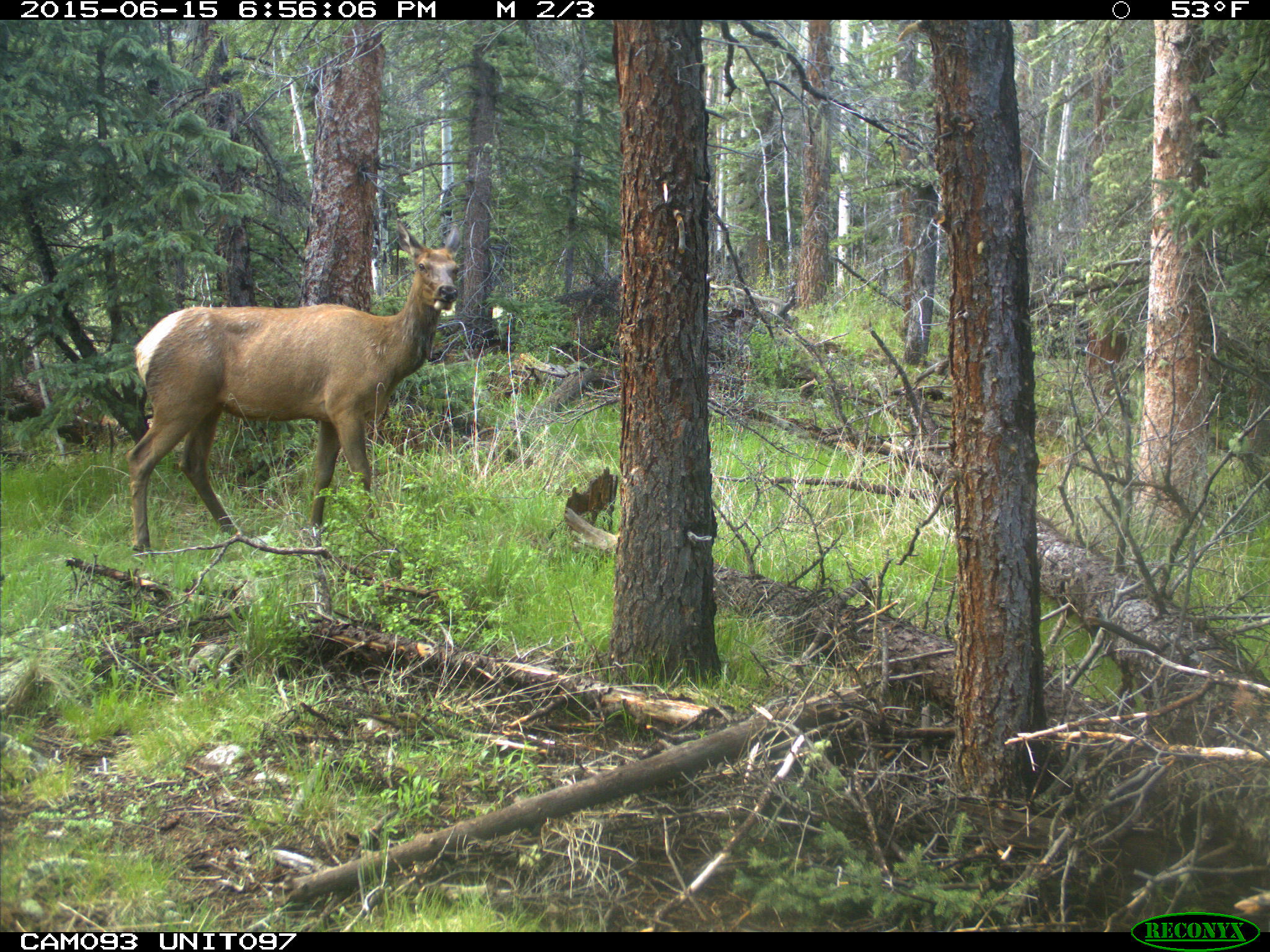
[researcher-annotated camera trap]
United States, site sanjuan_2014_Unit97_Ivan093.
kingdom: Animalia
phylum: Chordata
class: Mammalia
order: Artiodactyla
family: Cervidae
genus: Cervus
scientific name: Cervus elaphus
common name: red deer